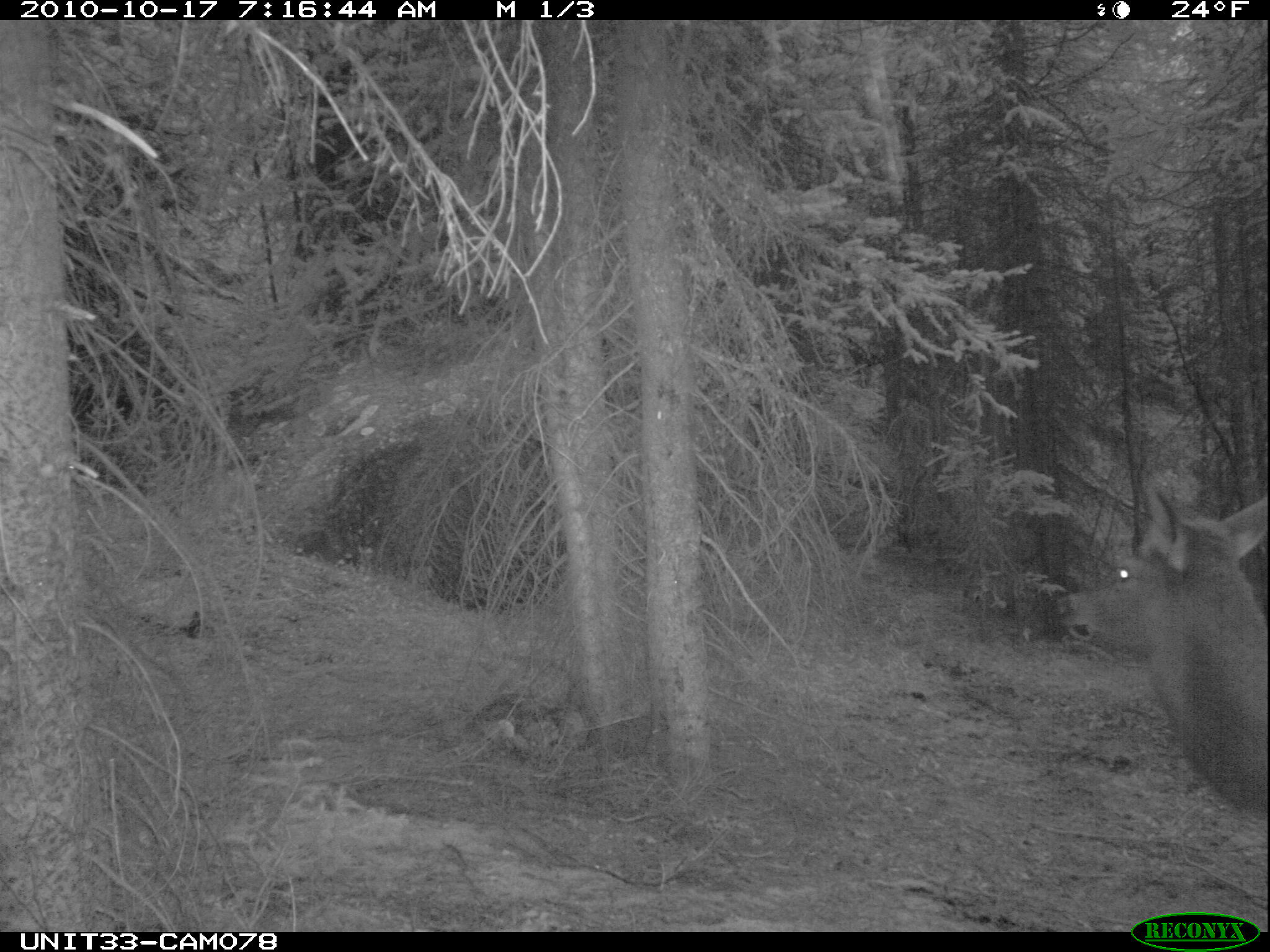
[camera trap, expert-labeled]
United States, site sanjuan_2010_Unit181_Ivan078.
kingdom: Animalia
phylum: Chordata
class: Mammalia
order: Artiodactyla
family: Cervidae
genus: Cervus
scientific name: Cervus elaphus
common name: red deer